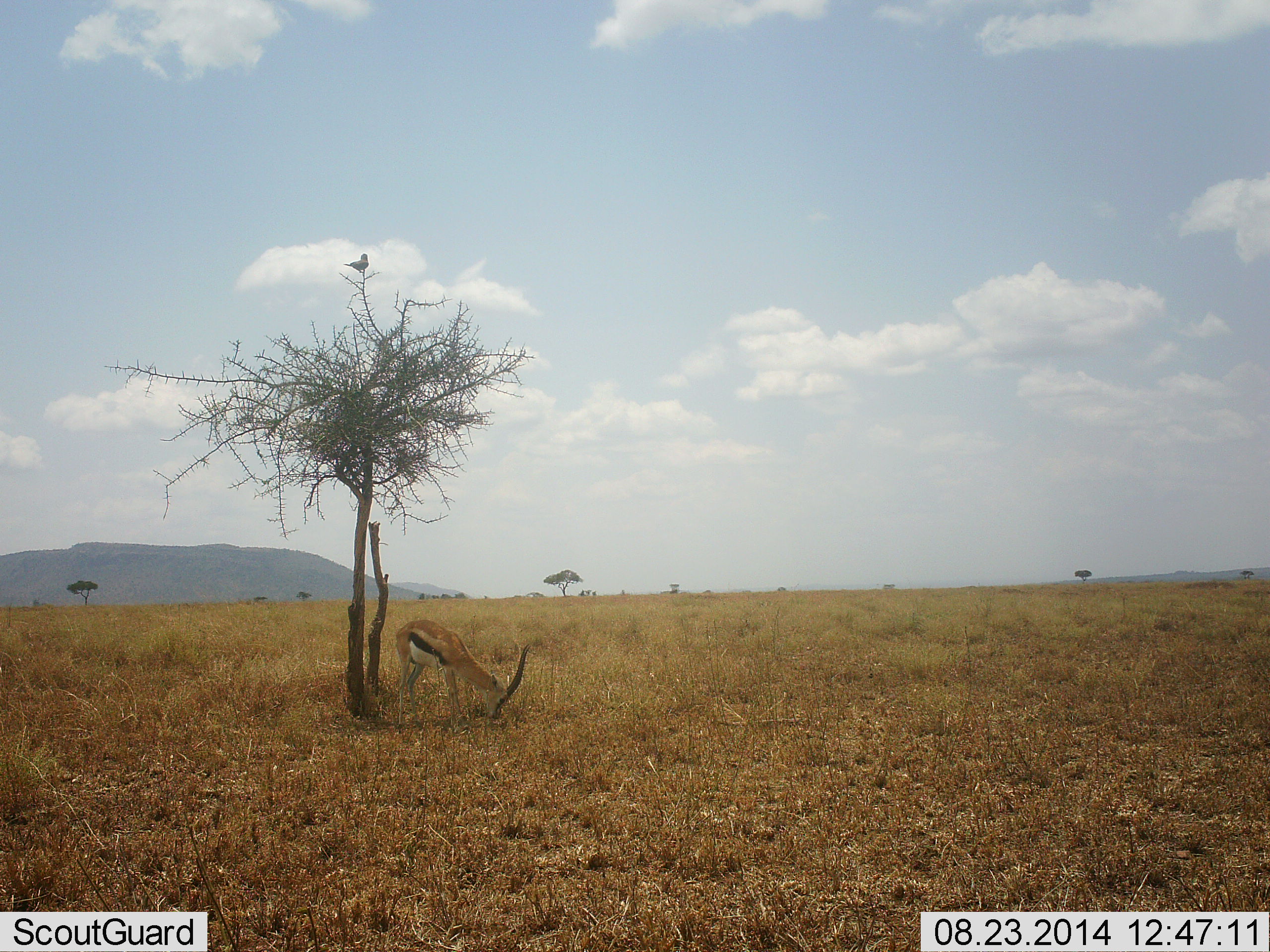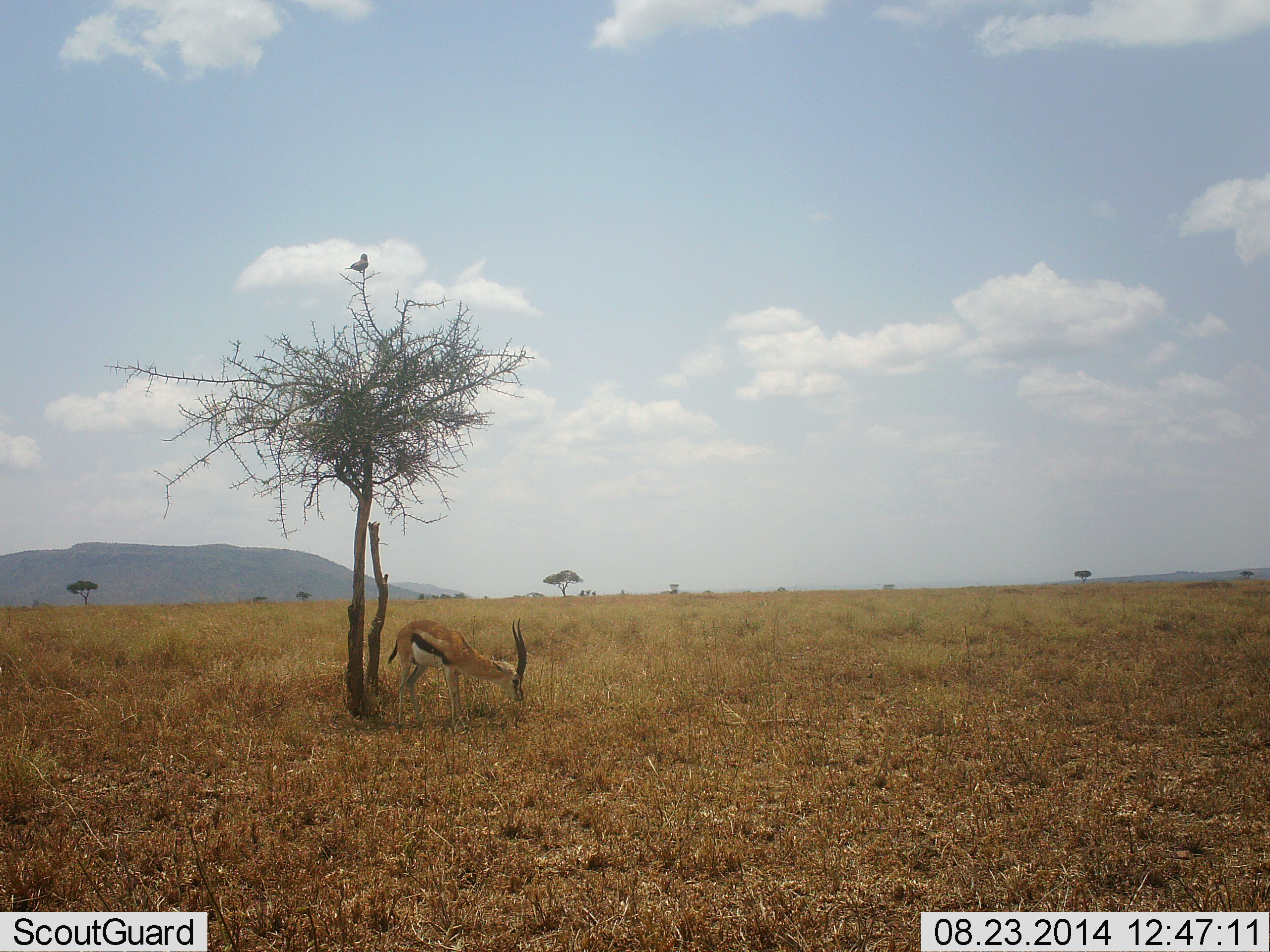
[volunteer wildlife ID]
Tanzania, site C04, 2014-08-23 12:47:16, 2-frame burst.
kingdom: Animalia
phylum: Chordata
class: Mammalia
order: Artiodactyla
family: Bovidae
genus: Eudorcas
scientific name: Eudorcas thomsonii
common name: thomson's gazelle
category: gazellethomsons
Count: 1.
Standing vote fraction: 17%.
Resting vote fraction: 0%.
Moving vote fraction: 0%.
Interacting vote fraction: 0%.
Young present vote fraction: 0%.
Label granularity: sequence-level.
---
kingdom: Animalia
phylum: Chordata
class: Aves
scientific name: Aves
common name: bird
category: otherbird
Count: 1.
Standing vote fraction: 50%.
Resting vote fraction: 50%.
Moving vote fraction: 0%.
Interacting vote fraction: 0%.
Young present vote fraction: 0%.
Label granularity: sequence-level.